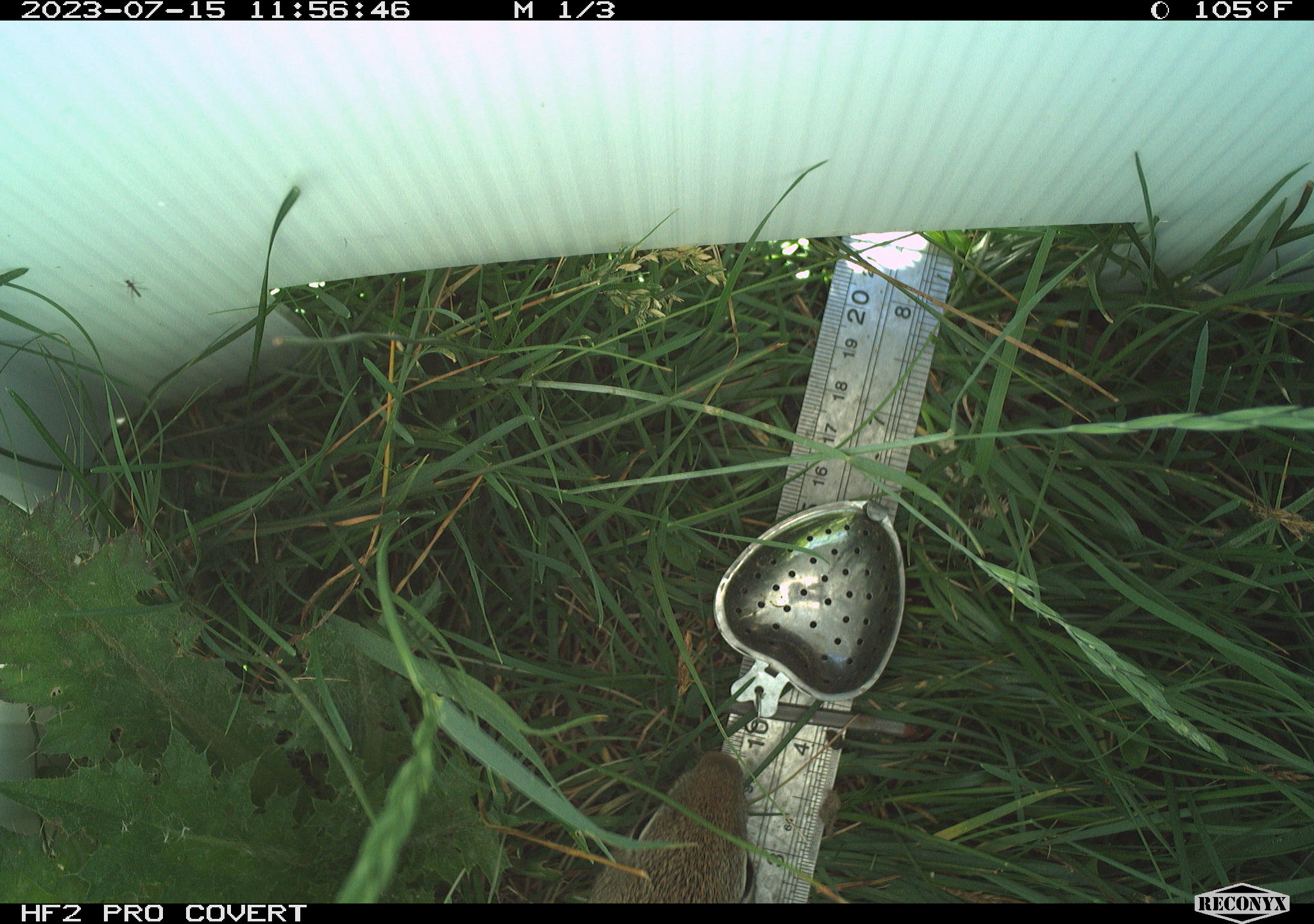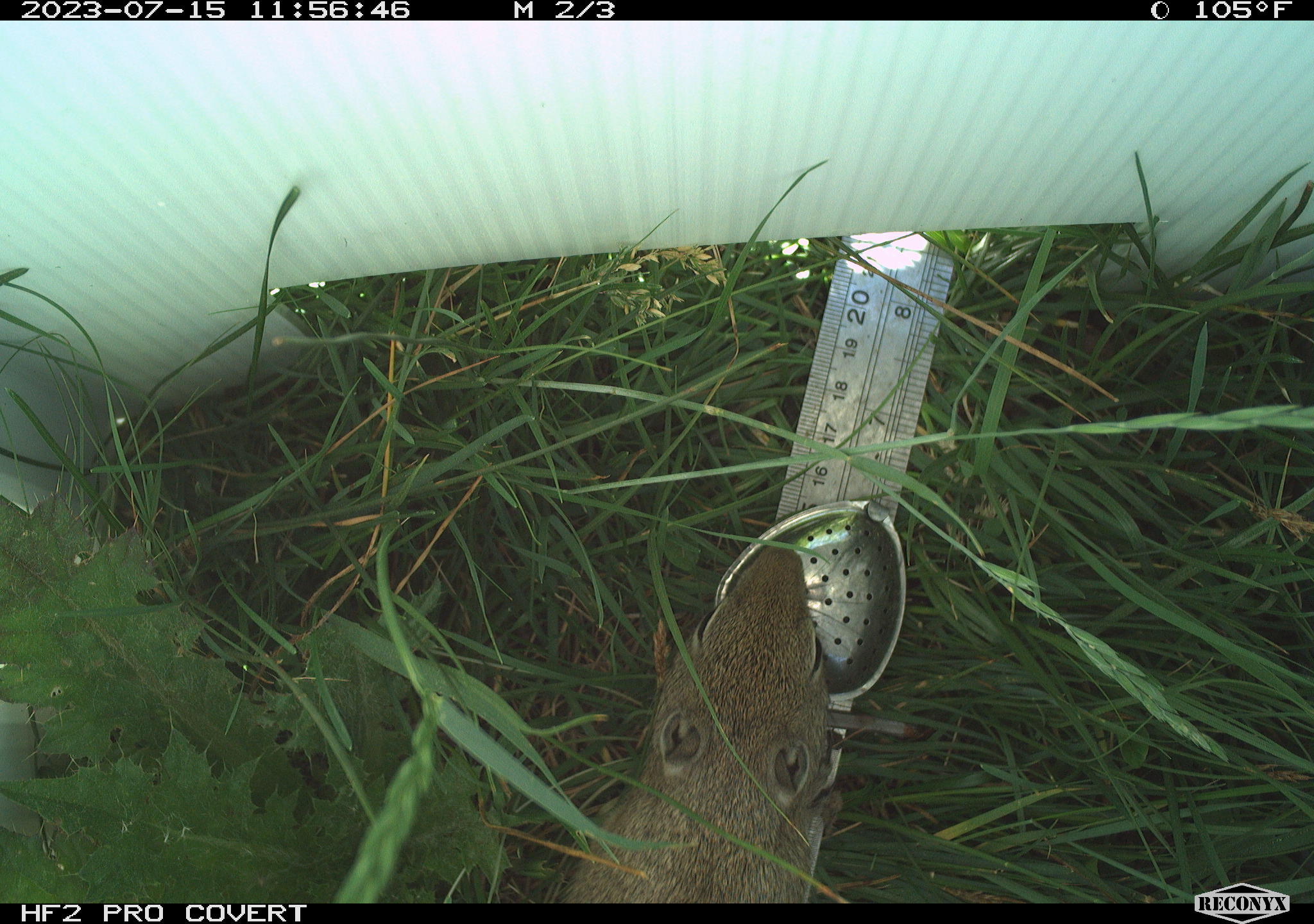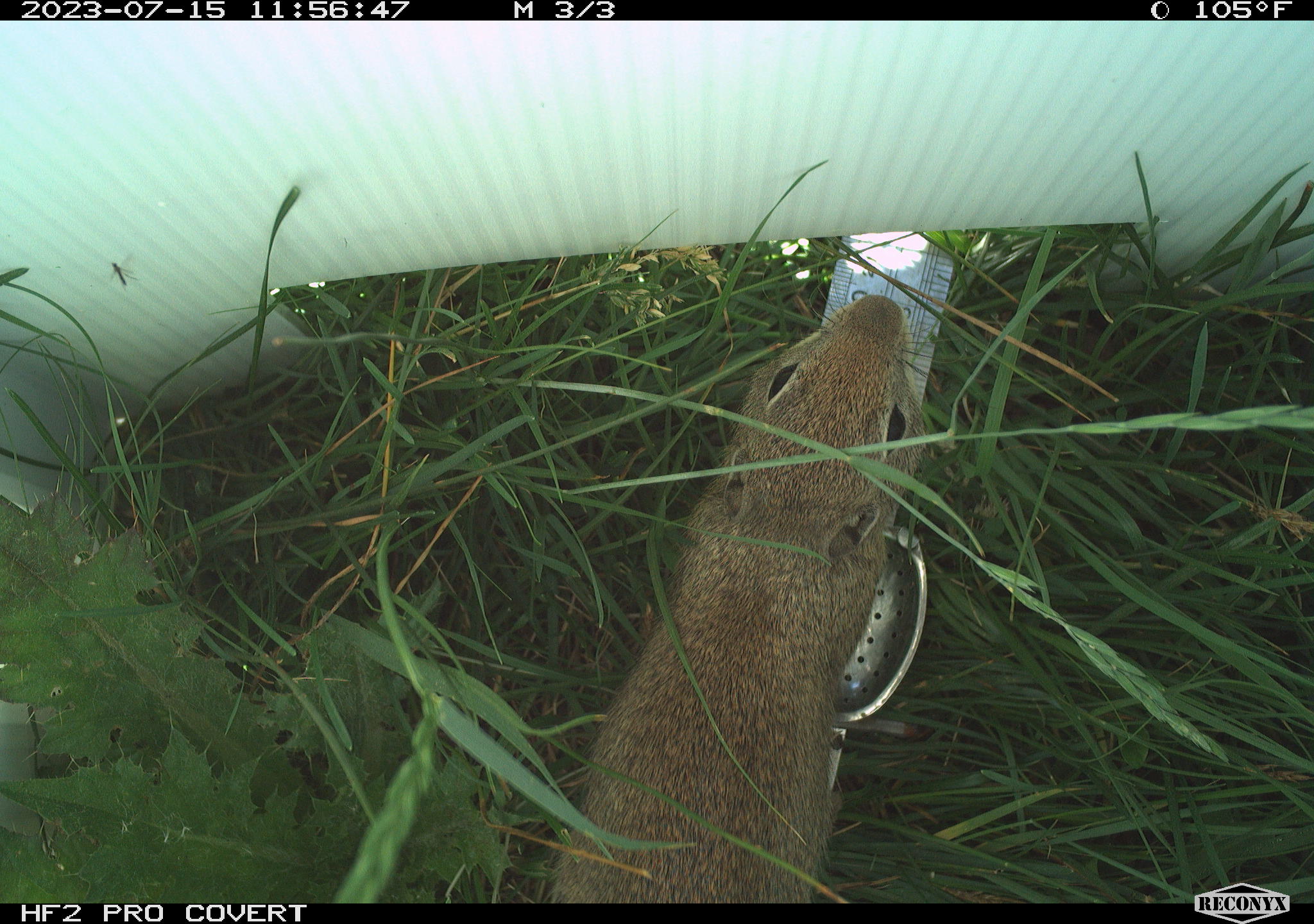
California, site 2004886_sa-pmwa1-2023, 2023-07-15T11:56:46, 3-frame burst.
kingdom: Animalia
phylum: Chordata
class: Mammalia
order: Rodentia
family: Sciuridae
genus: Urocitellus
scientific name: Urocitellus beldingi beldingi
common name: belding's ground squirrel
Belding's ground squirrel (Urocitellus beldingi beldingi).